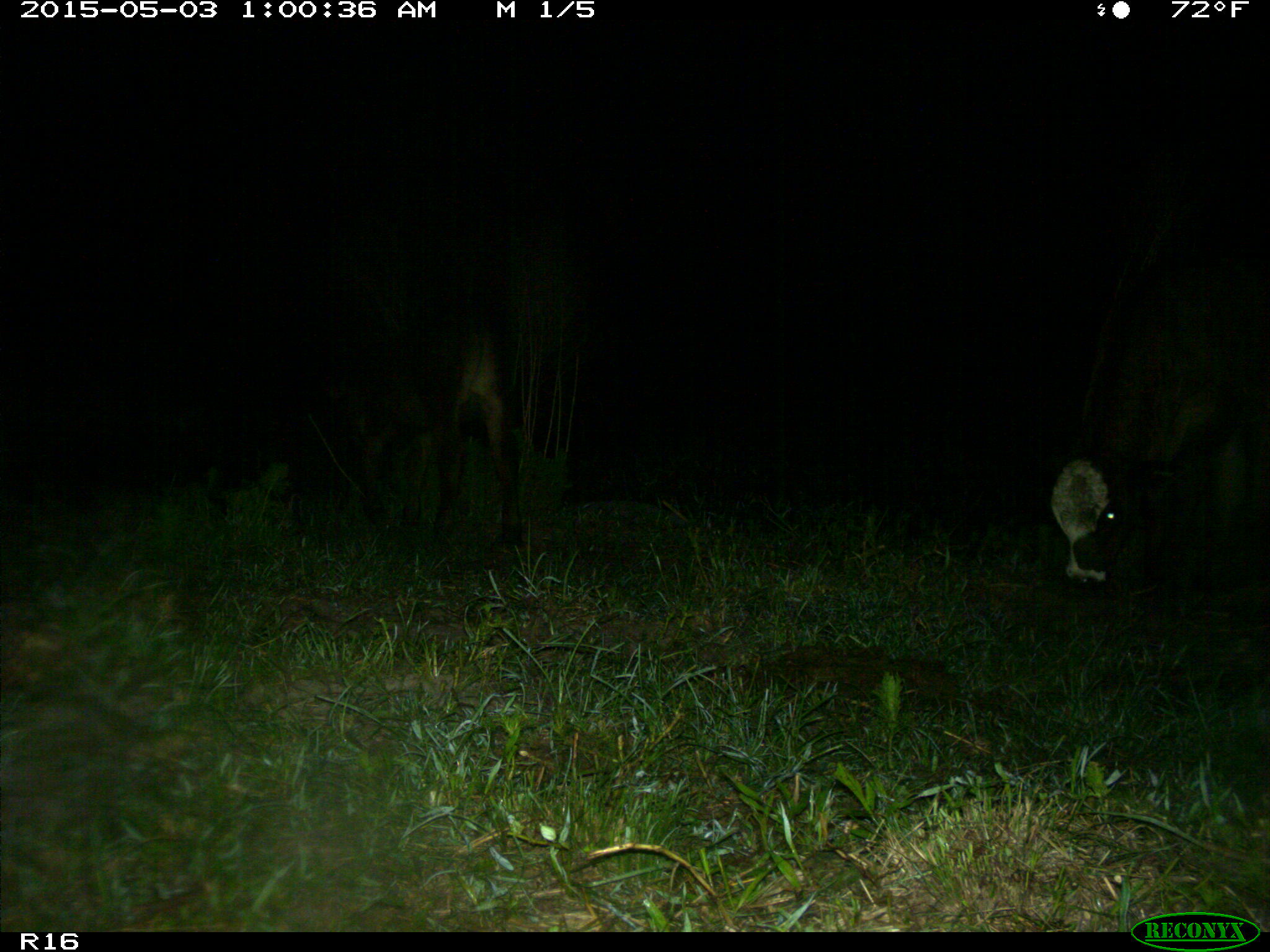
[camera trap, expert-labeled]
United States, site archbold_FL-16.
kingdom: Animalia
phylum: Chordata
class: Mammalia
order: Artiodactyla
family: Bovidae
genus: Bos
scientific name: Bos taurus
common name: domestic cow